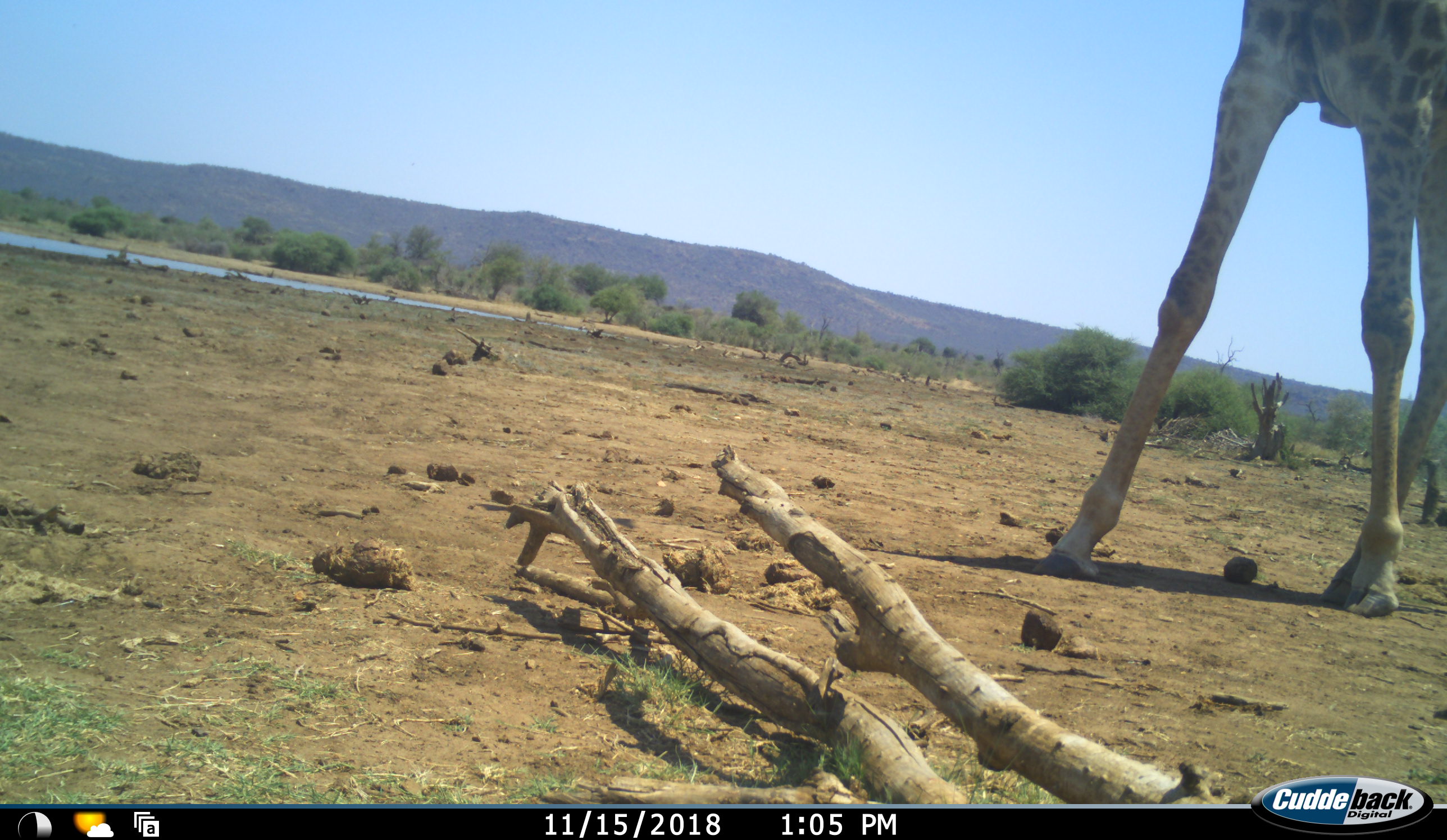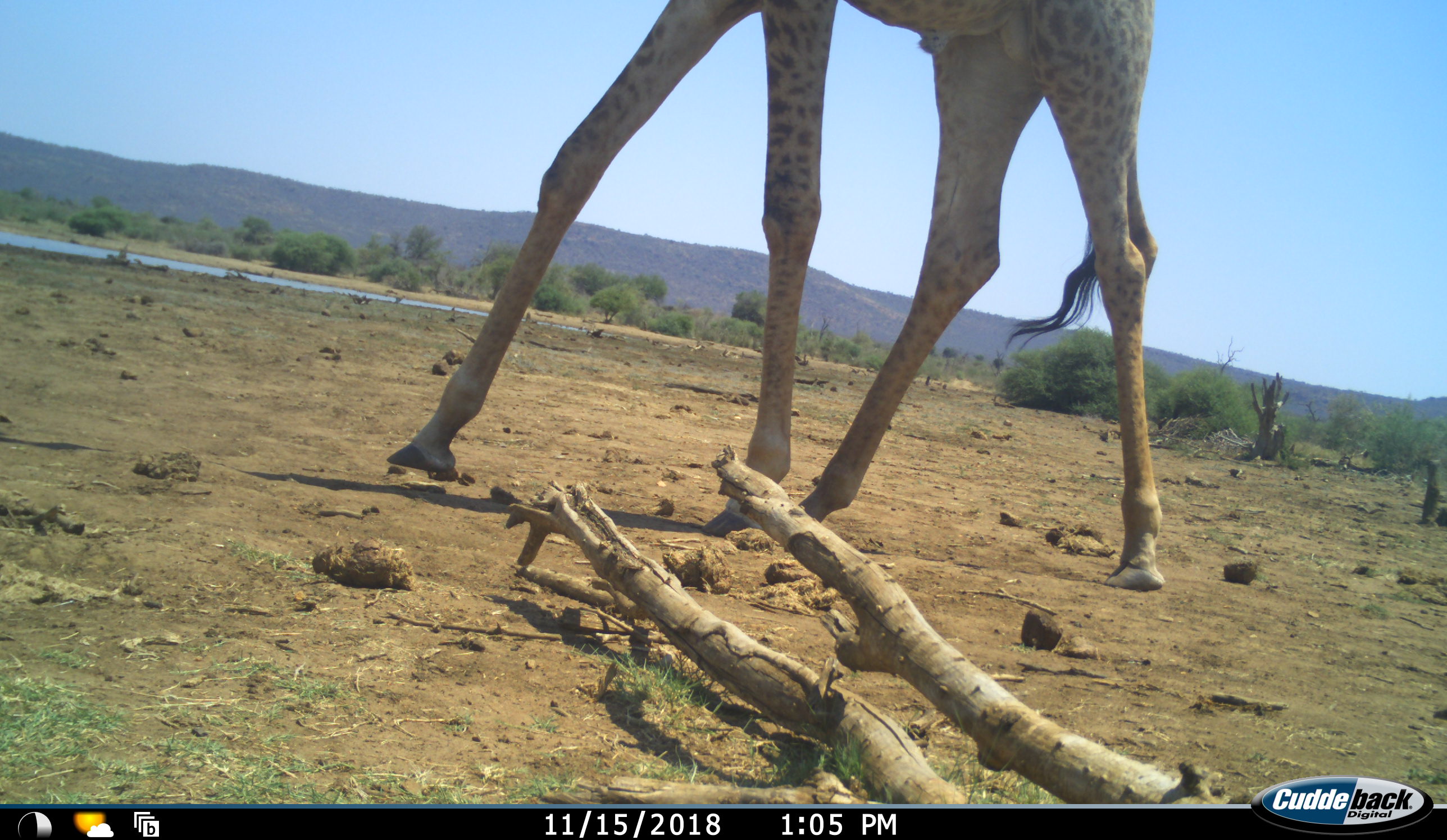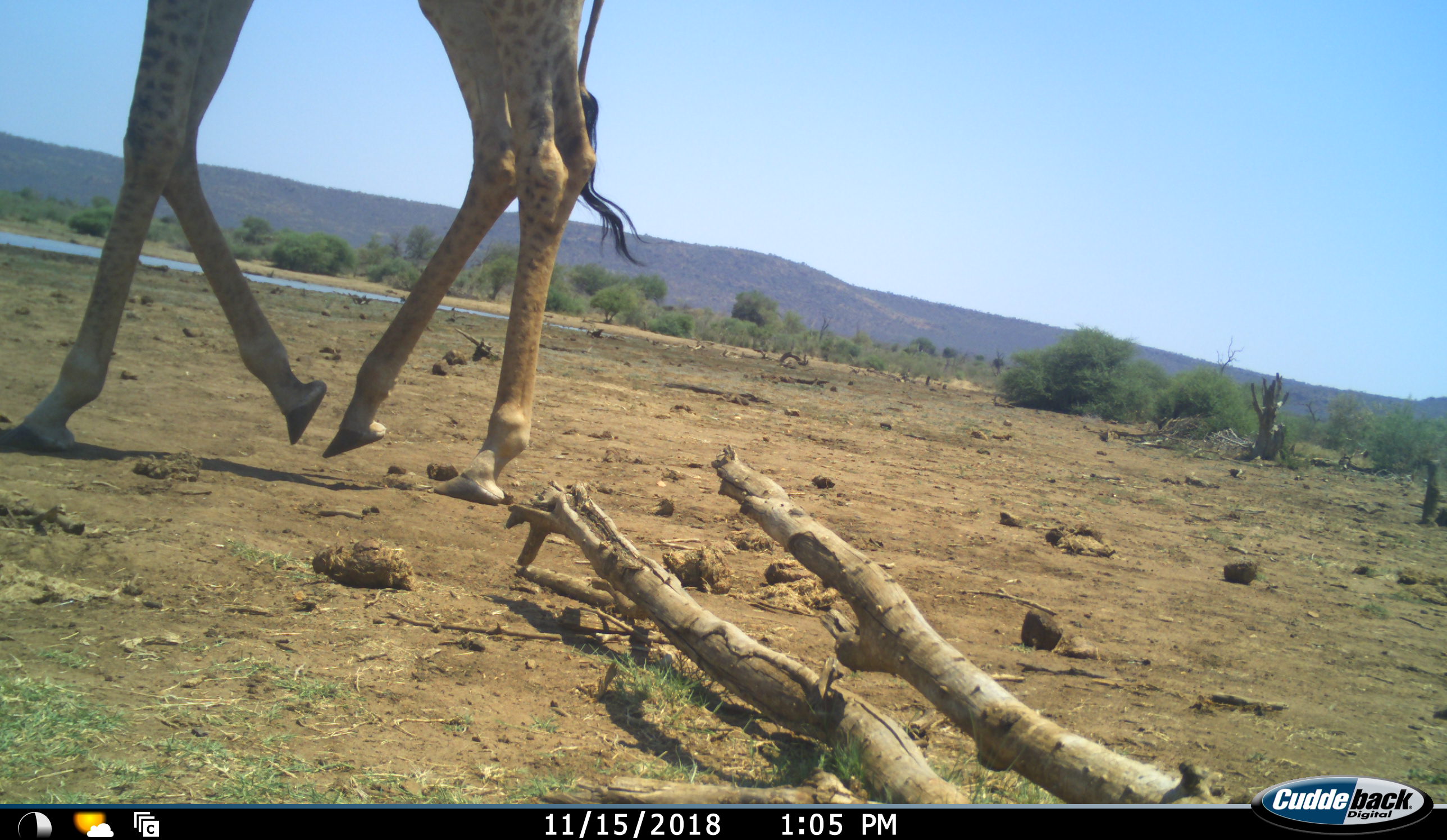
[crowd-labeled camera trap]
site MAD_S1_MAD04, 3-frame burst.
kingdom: Animalia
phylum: Chordata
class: Mammalia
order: Artiodactyla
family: Giraffidae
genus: Giraffa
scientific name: Giraffa camelopardalis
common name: giraffe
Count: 1.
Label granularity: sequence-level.